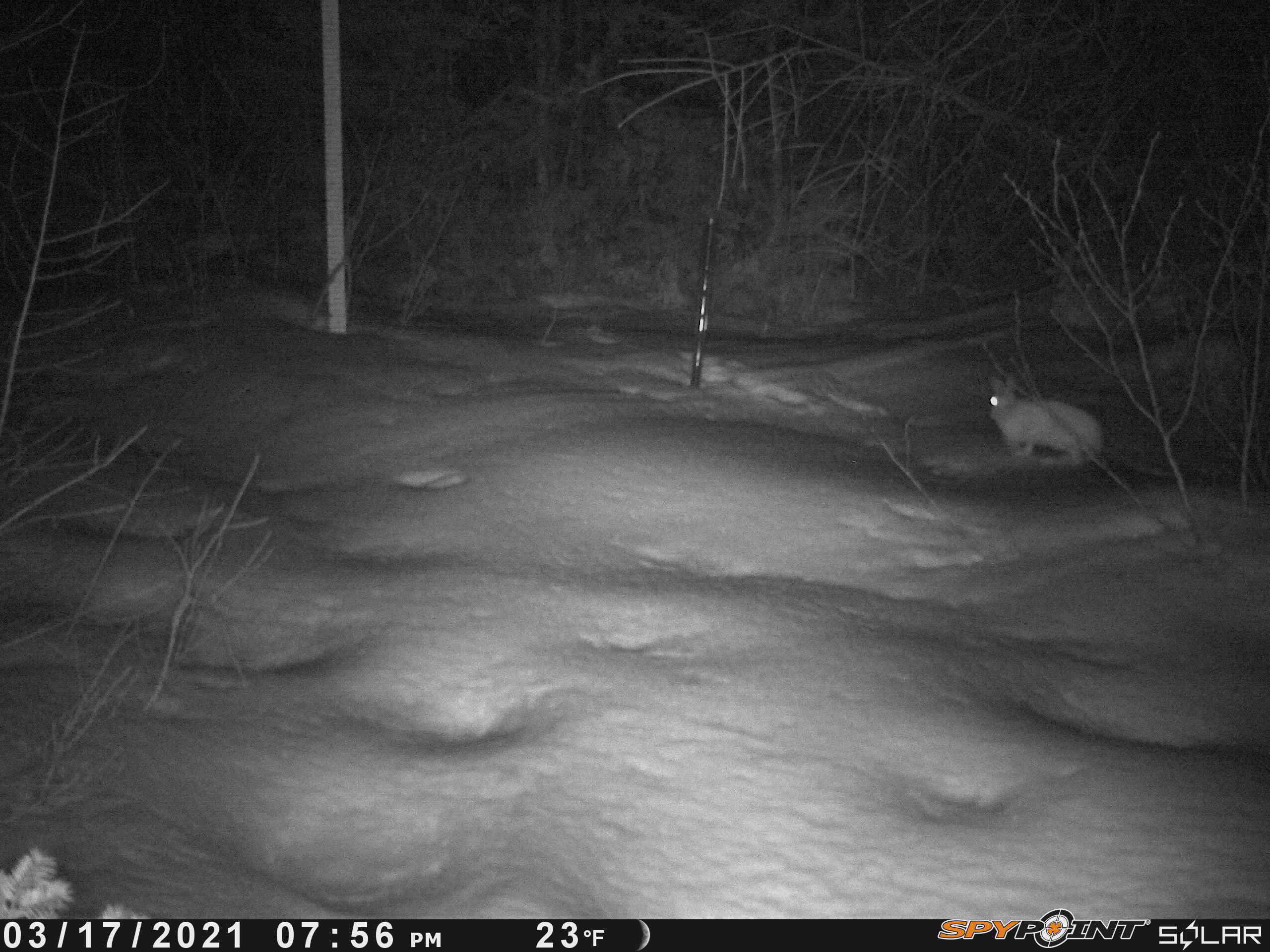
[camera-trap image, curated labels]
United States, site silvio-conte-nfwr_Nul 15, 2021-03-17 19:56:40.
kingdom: Animalia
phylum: Chordata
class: Mammalia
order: Lagomorpha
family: Leporidae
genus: Lepus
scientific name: Lepus americanus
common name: snowshoe hare